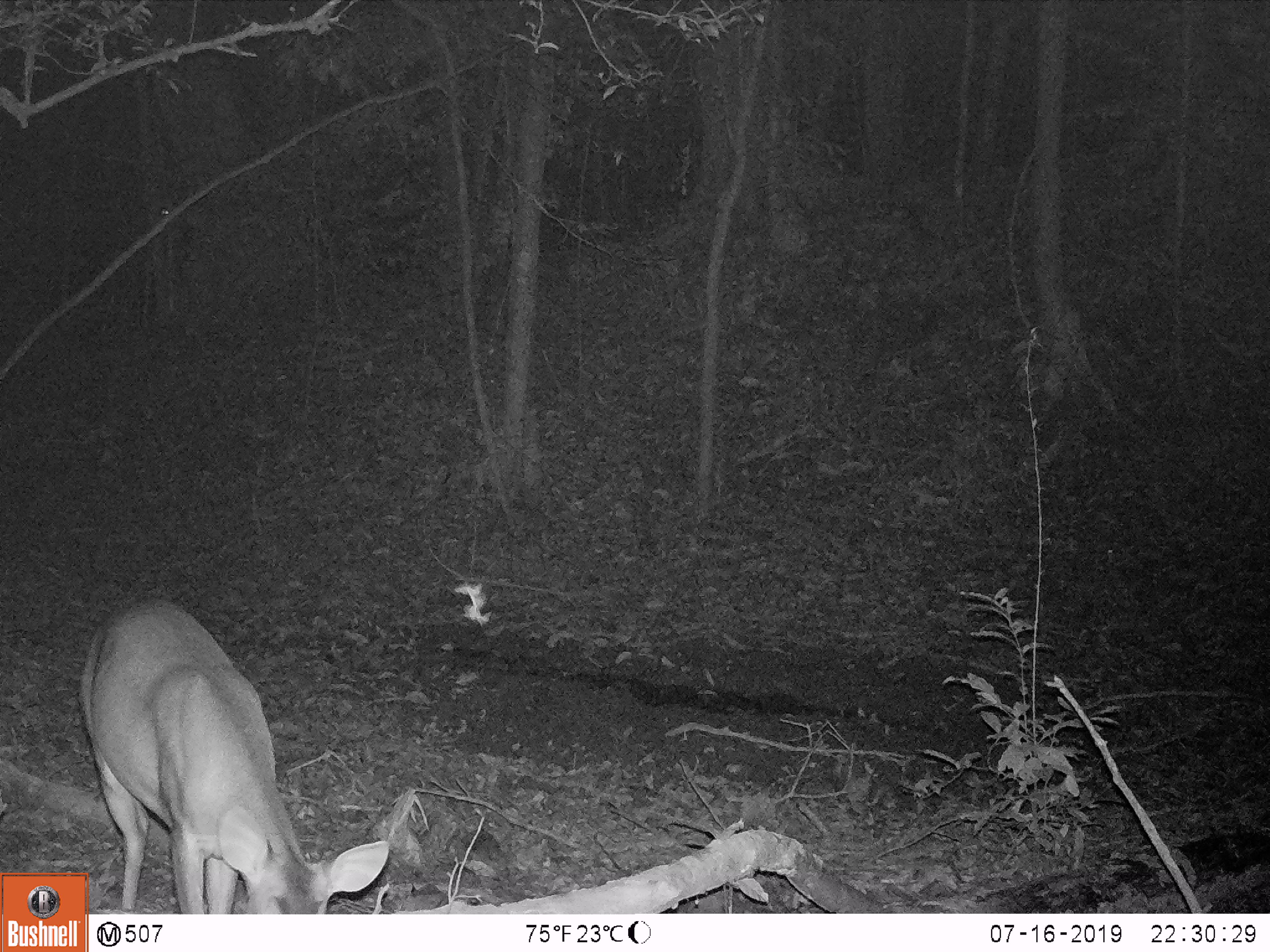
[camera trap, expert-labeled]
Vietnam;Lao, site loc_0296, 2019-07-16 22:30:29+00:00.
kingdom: Animalia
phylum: Chordata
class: Mammalia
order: Artiodactyla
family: Cervidae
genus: Muntiacus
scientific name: Muntiacus vuquangensis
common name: large-antlered muntjac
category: large antlered muntjac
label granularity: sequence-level